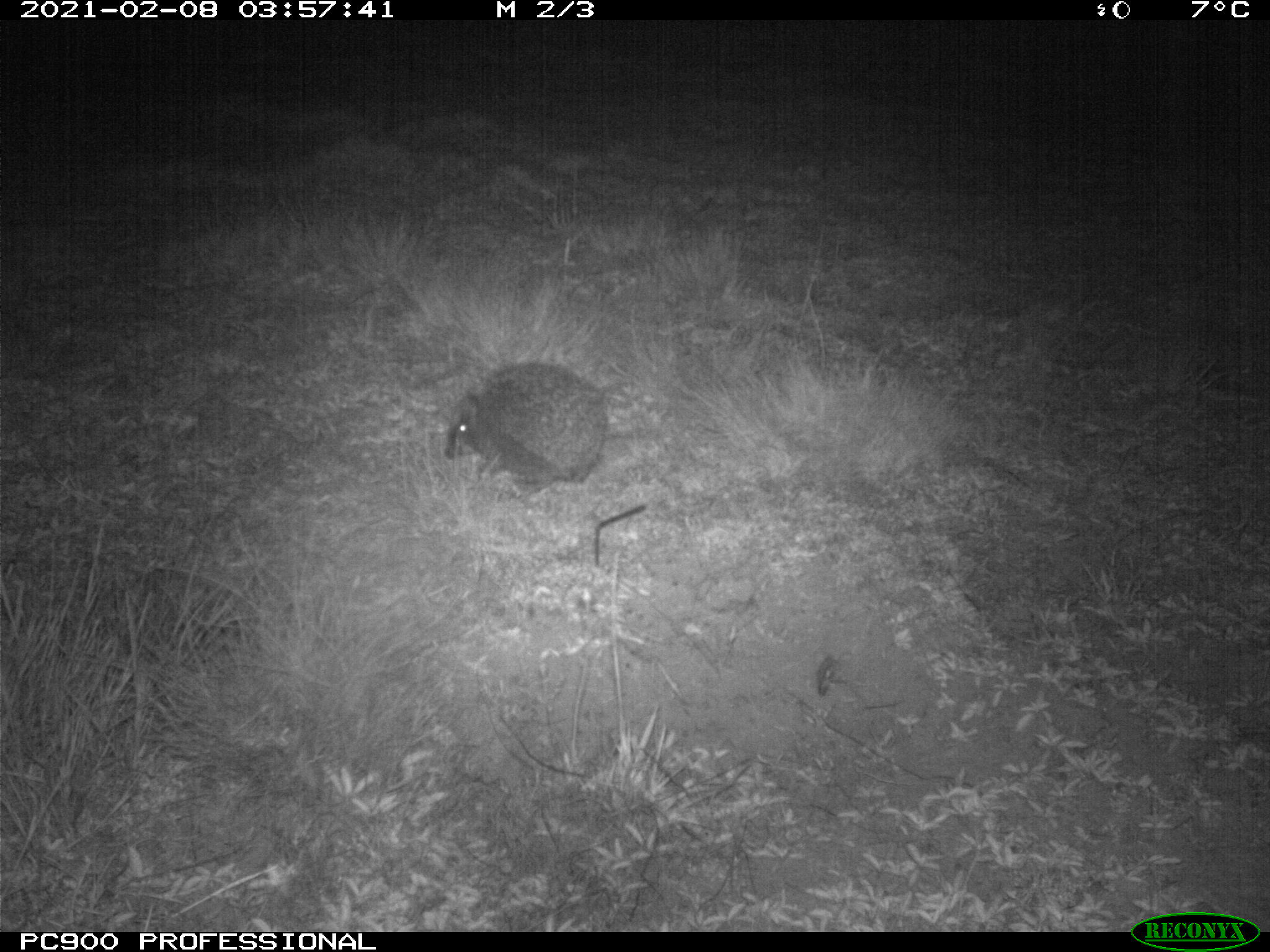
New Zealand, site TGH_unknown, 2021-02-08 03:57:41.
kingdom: Animalia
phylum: Chordata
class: Mammalia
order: Eulipotyphla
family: Erinaceidae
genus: Erinaceus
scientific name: Erinaceus europaeus europaeus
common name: european hedgehog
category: hedgehog